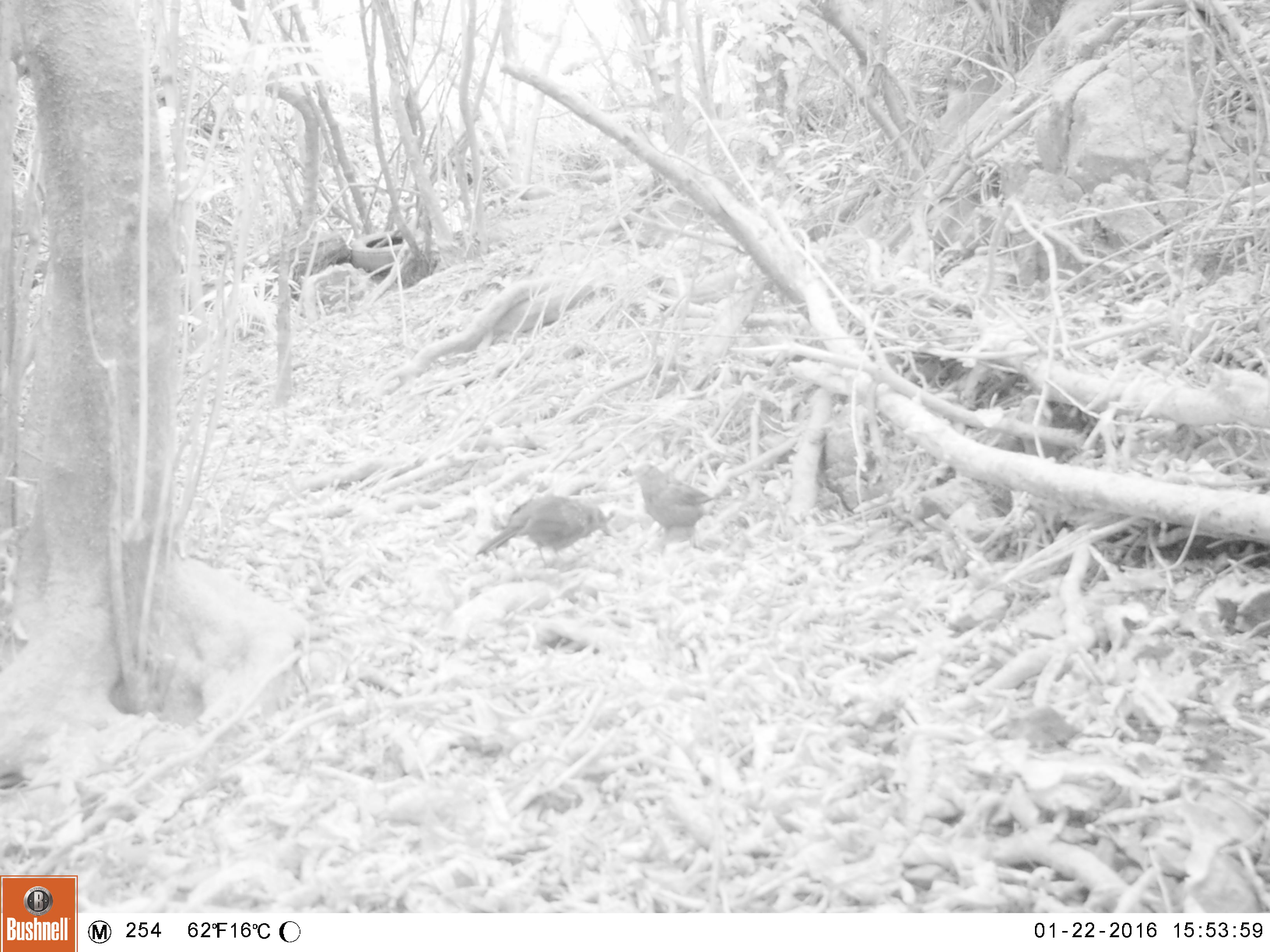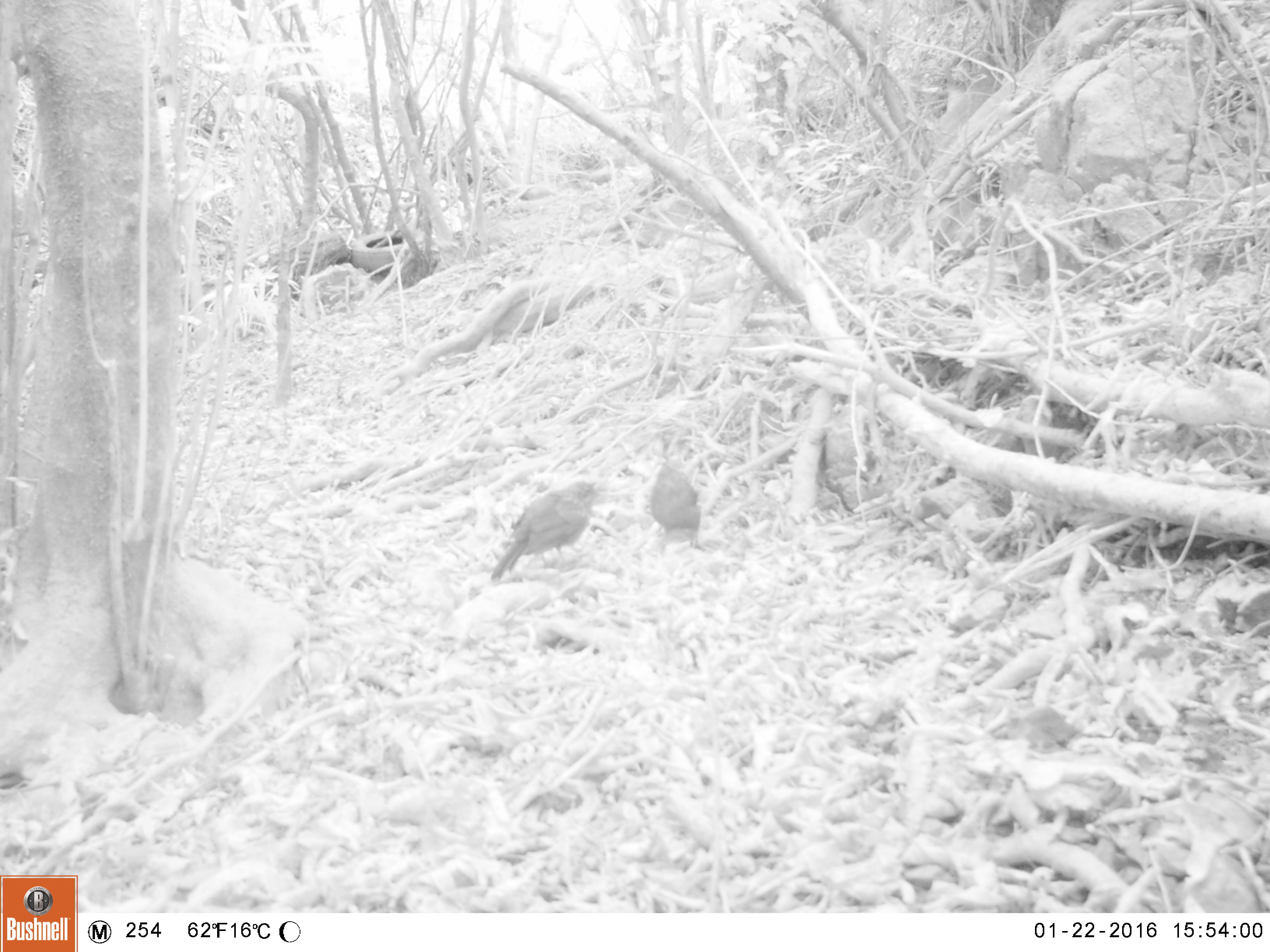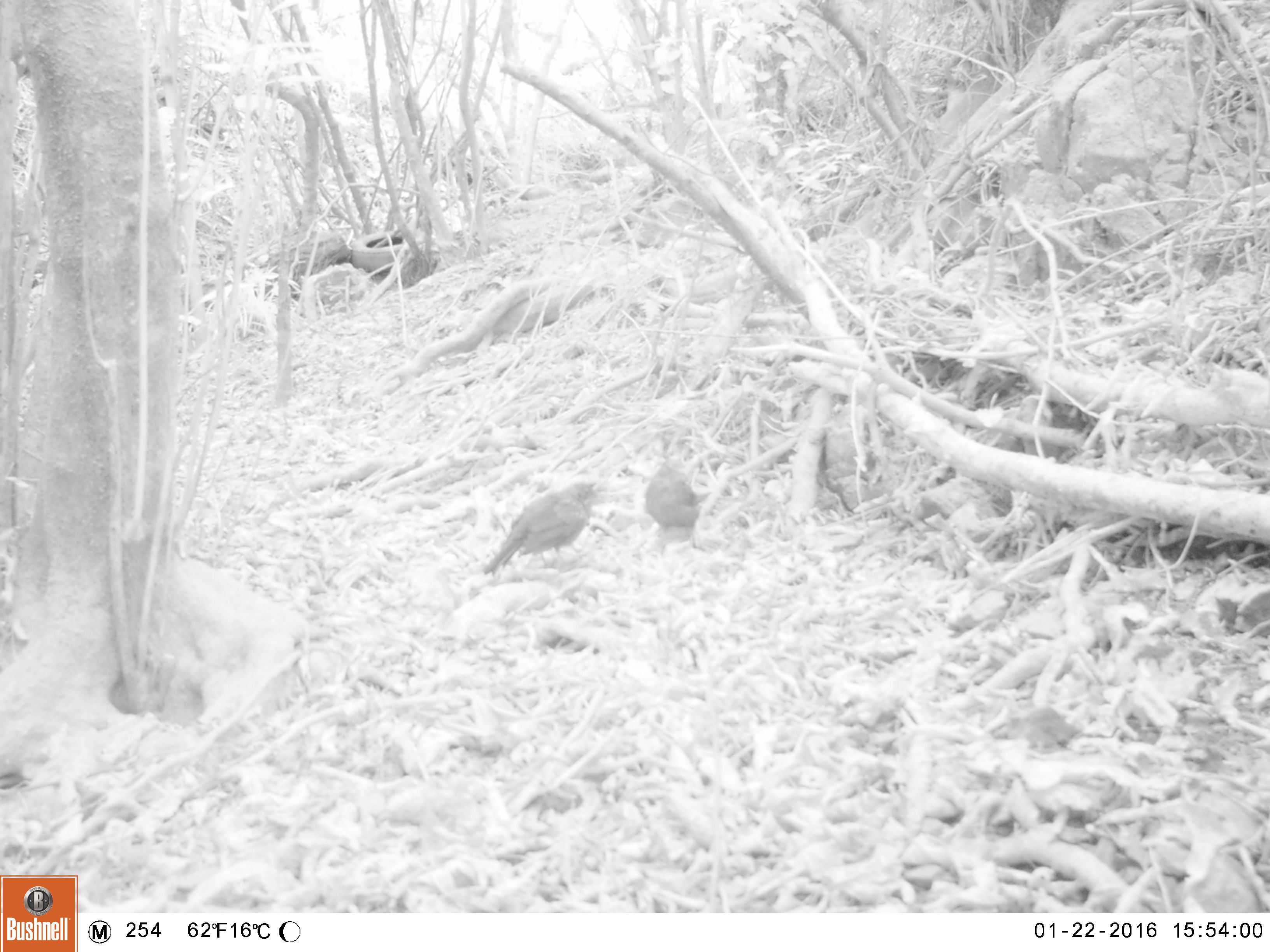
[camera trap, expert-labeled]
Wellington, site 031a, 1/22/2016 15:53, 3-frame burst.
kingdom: Animalia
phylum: Chordata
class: Aves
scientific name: Aves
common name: bird